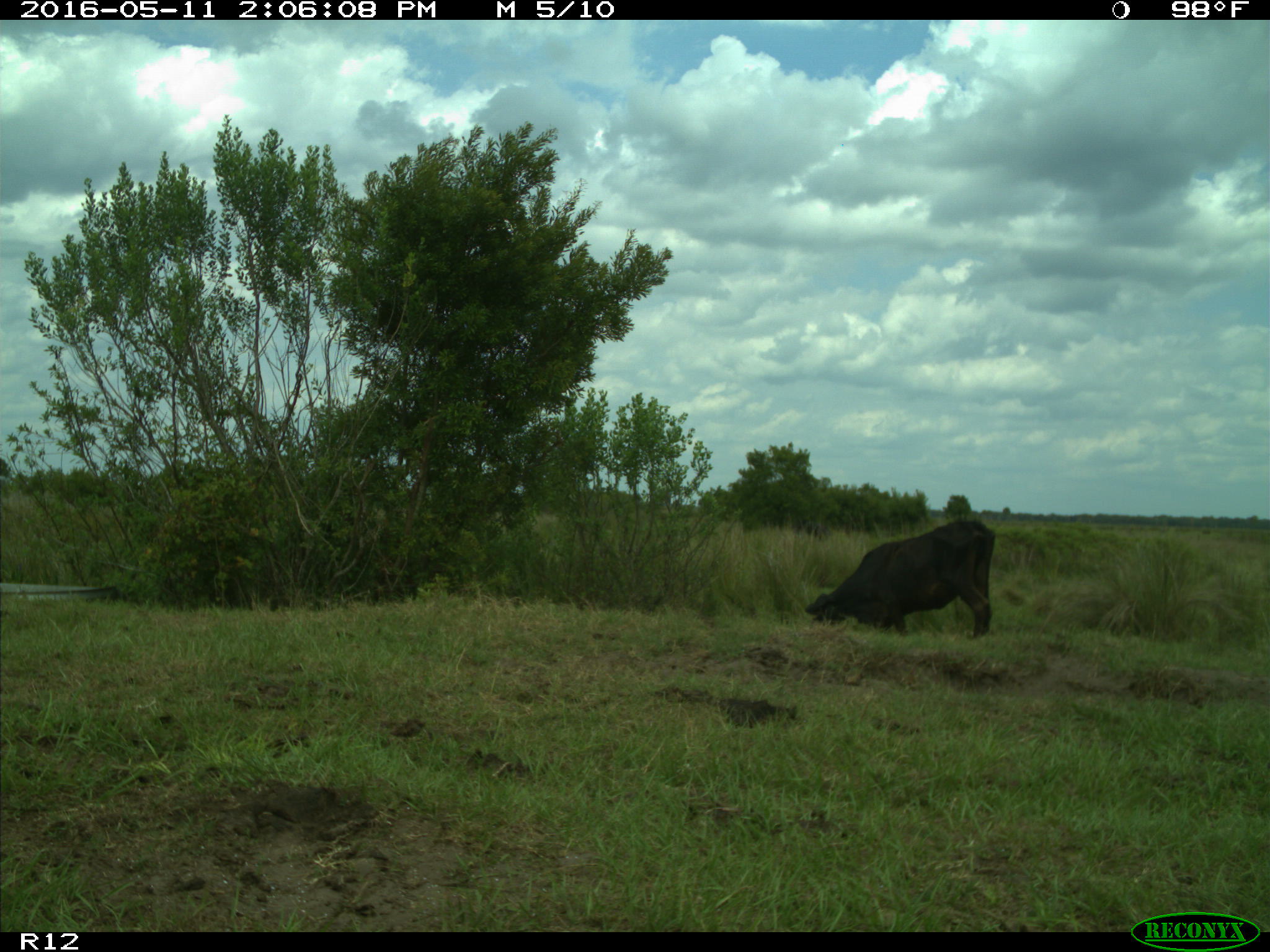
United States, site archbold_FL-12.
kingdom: Animalia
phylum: Chordata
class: Mammalia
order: Artiodactyla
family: Bovidae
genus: Bos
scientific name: Bos taurus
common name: domestic cow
Bos taurus (domestic cow).